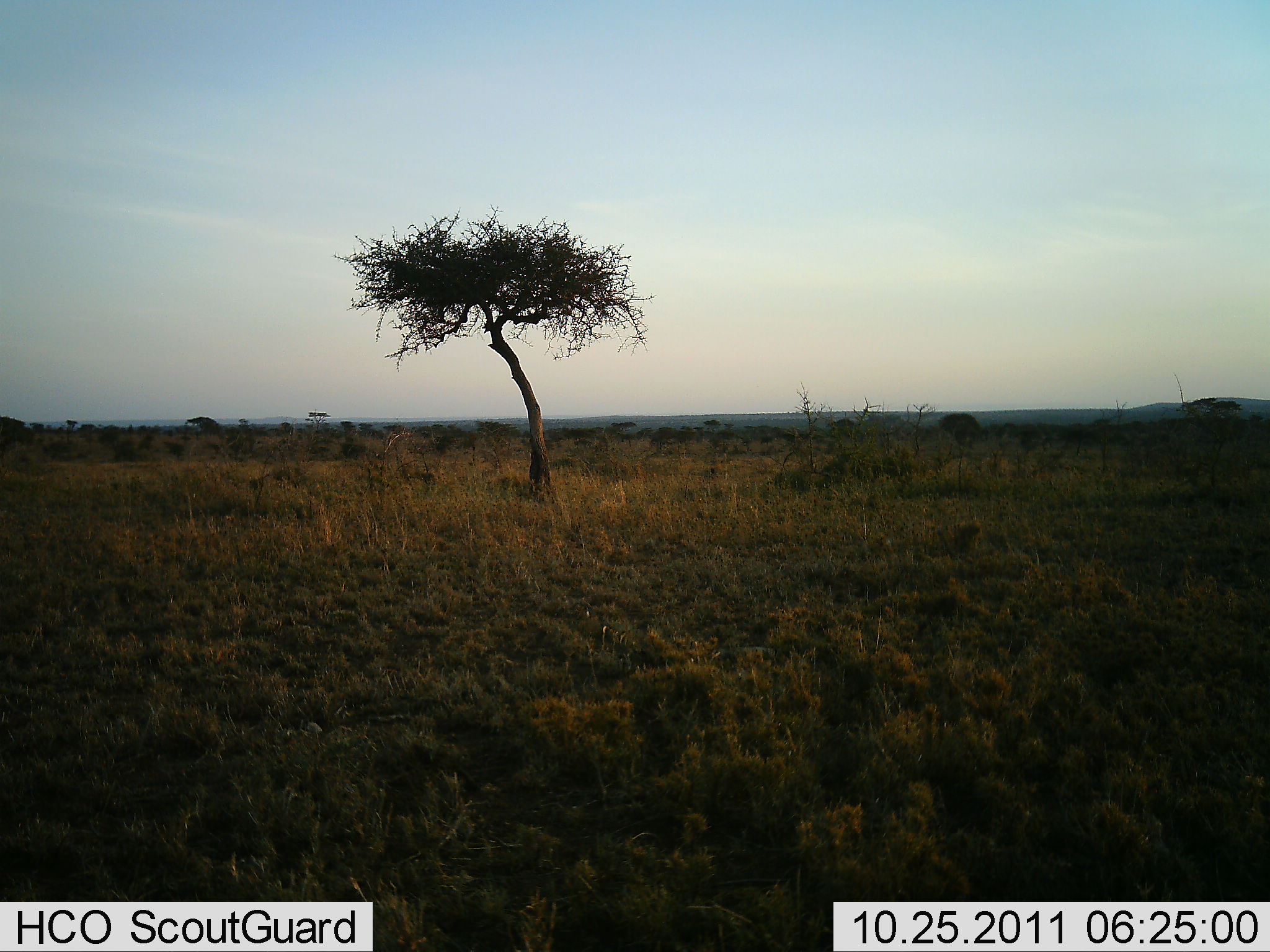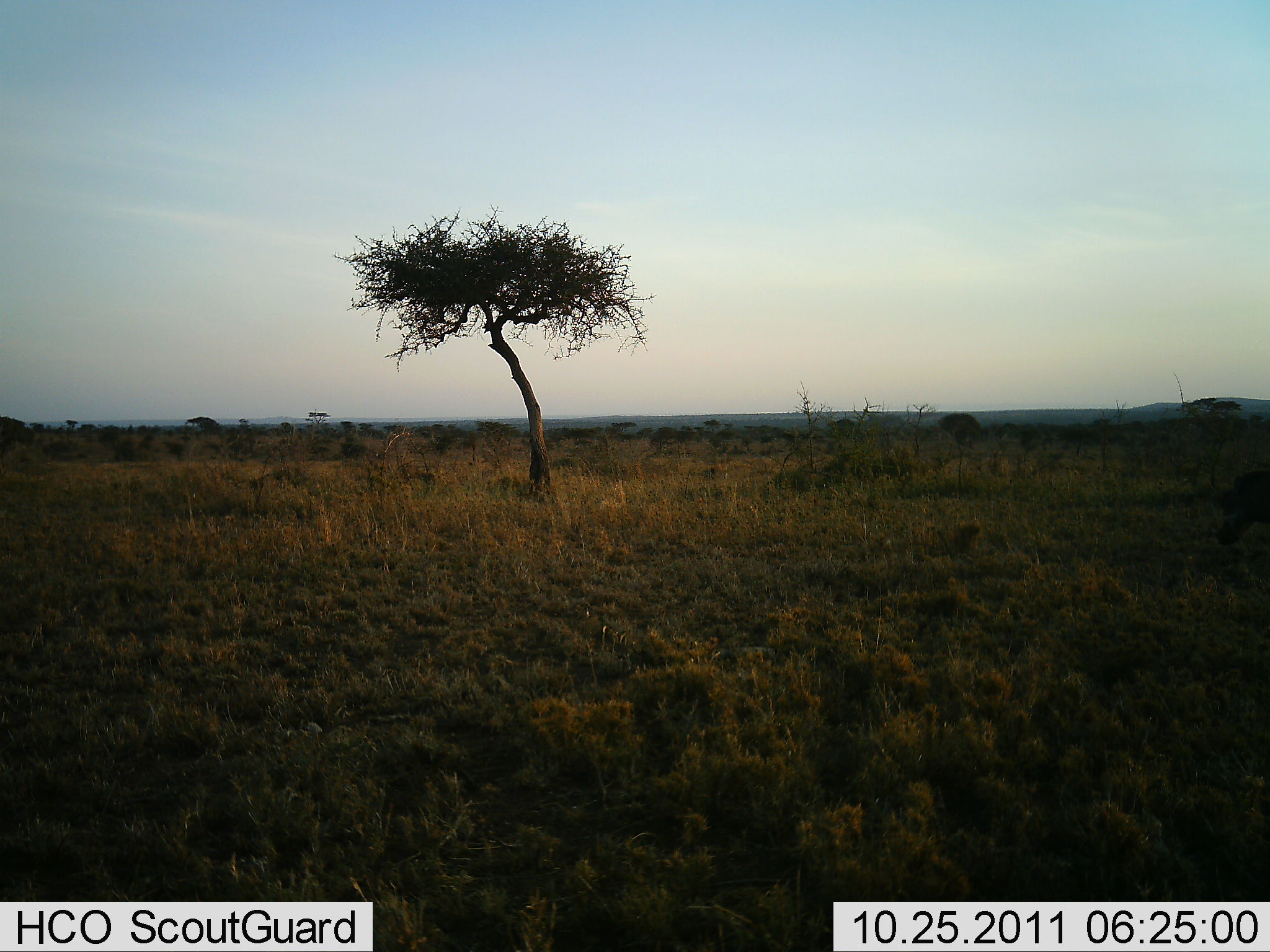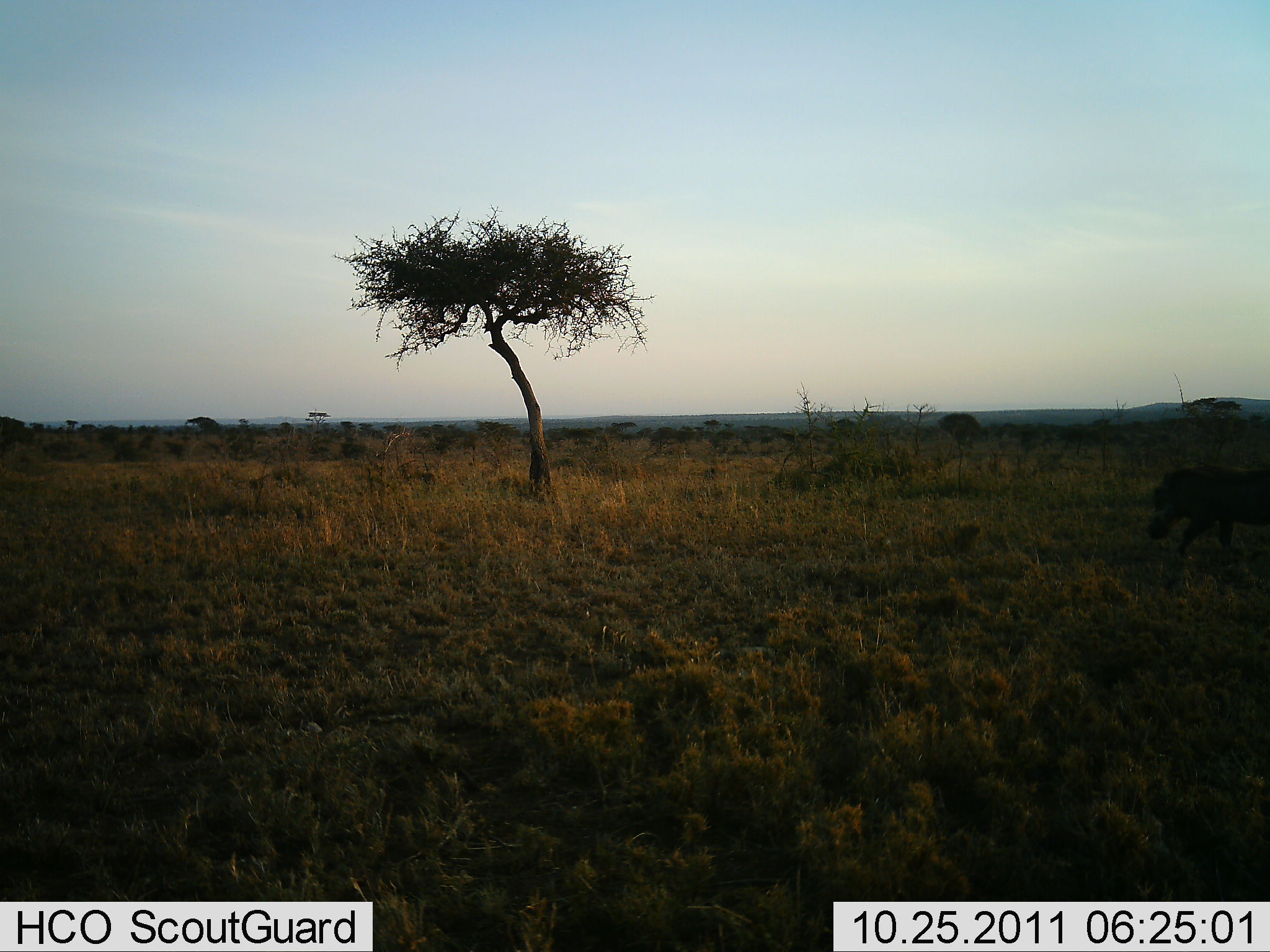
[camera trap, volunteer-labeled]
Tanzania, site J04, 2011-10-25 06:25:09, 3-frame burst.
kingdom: Animalia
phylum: Chordata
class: Mammalia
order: Artiodactyla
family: Suidae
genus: Phacochoerus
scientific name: Phacochoerus africanus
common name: warthog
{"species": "warthog (Phacochoerus africanus)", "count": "1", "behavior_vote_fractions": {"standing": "0%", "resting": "0%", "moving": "100%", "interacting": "0%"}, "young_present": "0%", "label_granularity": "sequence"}